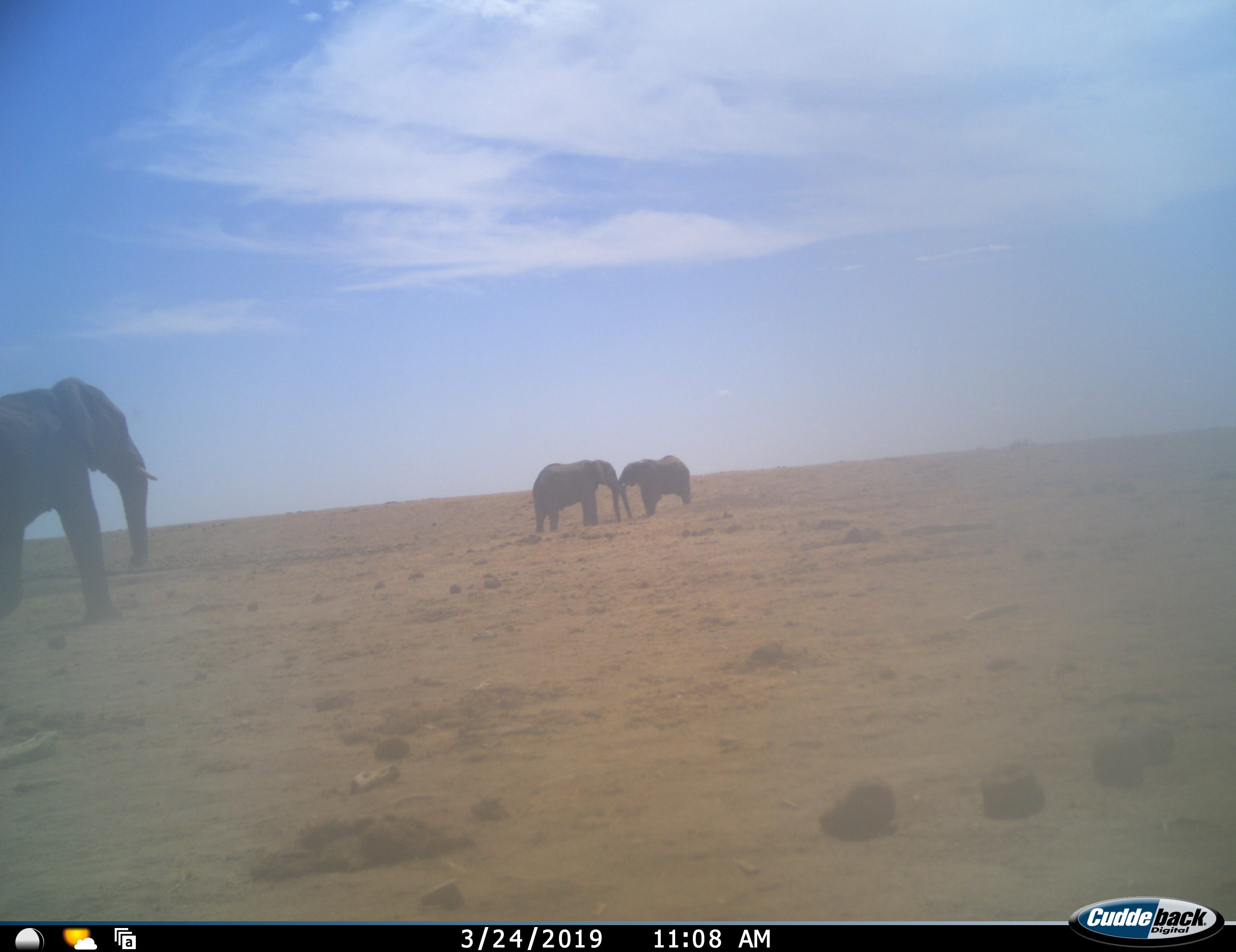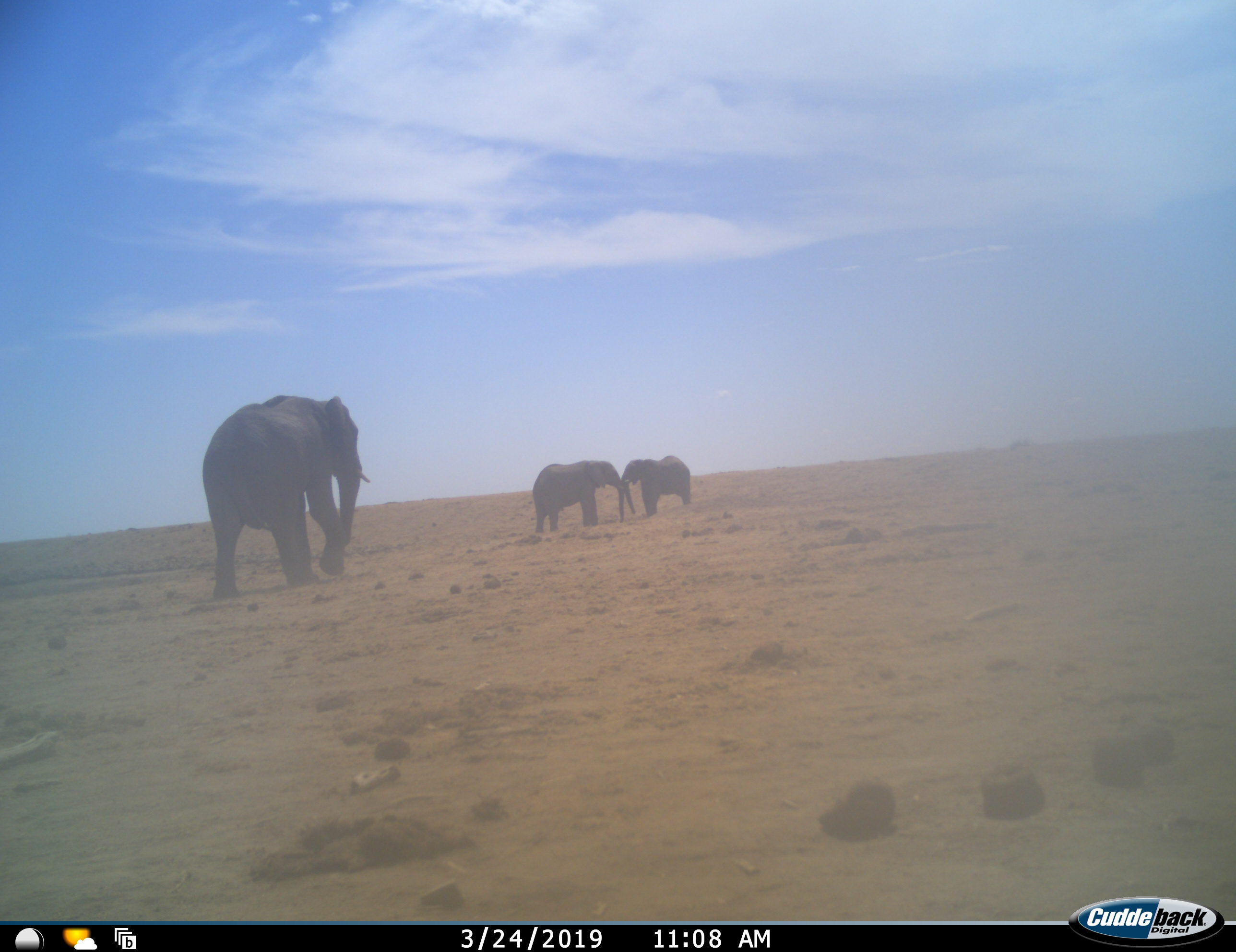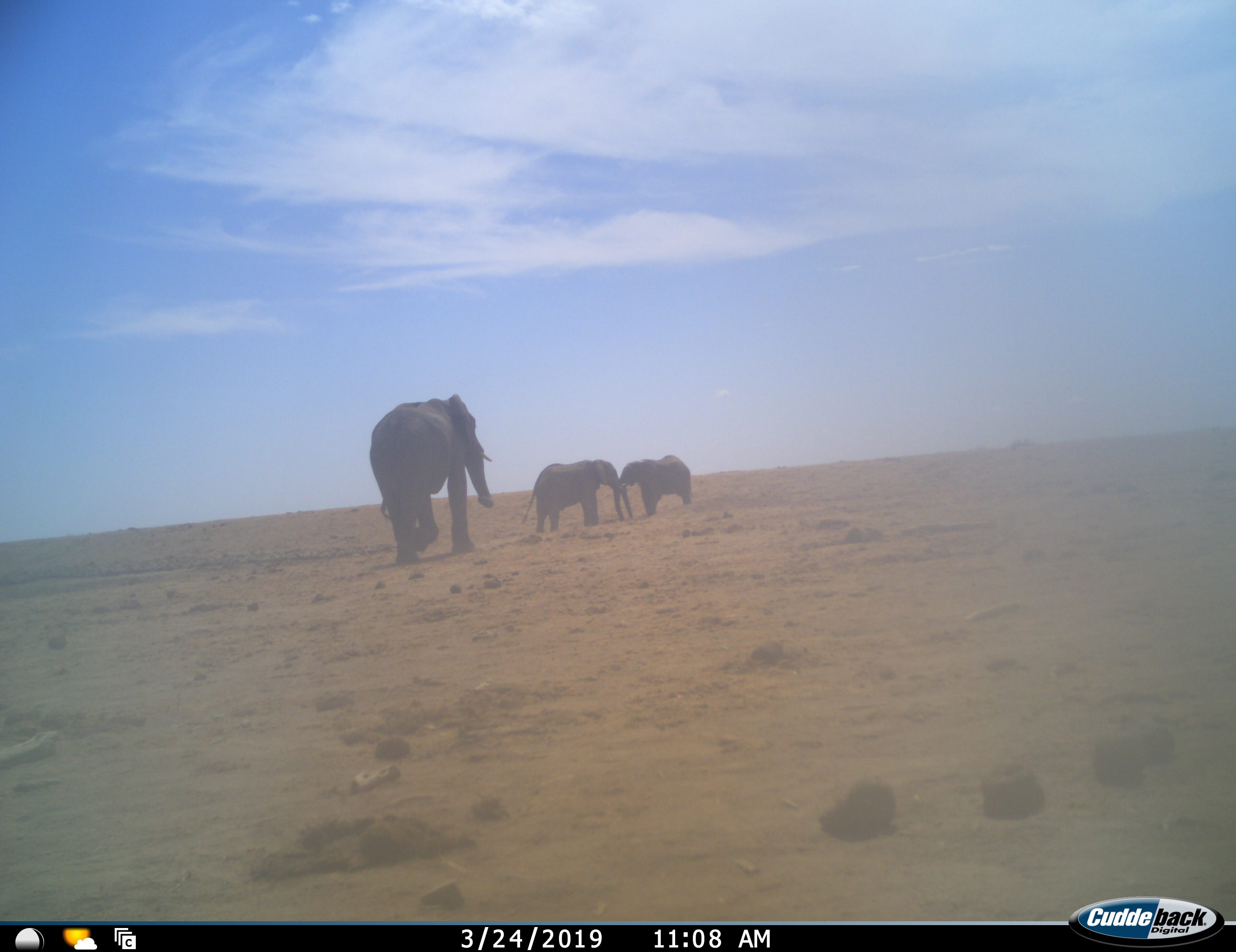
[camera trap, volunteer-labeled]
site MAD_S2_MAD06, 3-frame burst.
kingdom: Animalia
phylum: Chordata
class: Mammalia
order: Proboscidea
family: Elephantidae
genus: Loxodonta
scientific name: Loxodonta africana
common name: african bush elephant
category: elephant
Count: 3.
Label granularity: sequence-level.